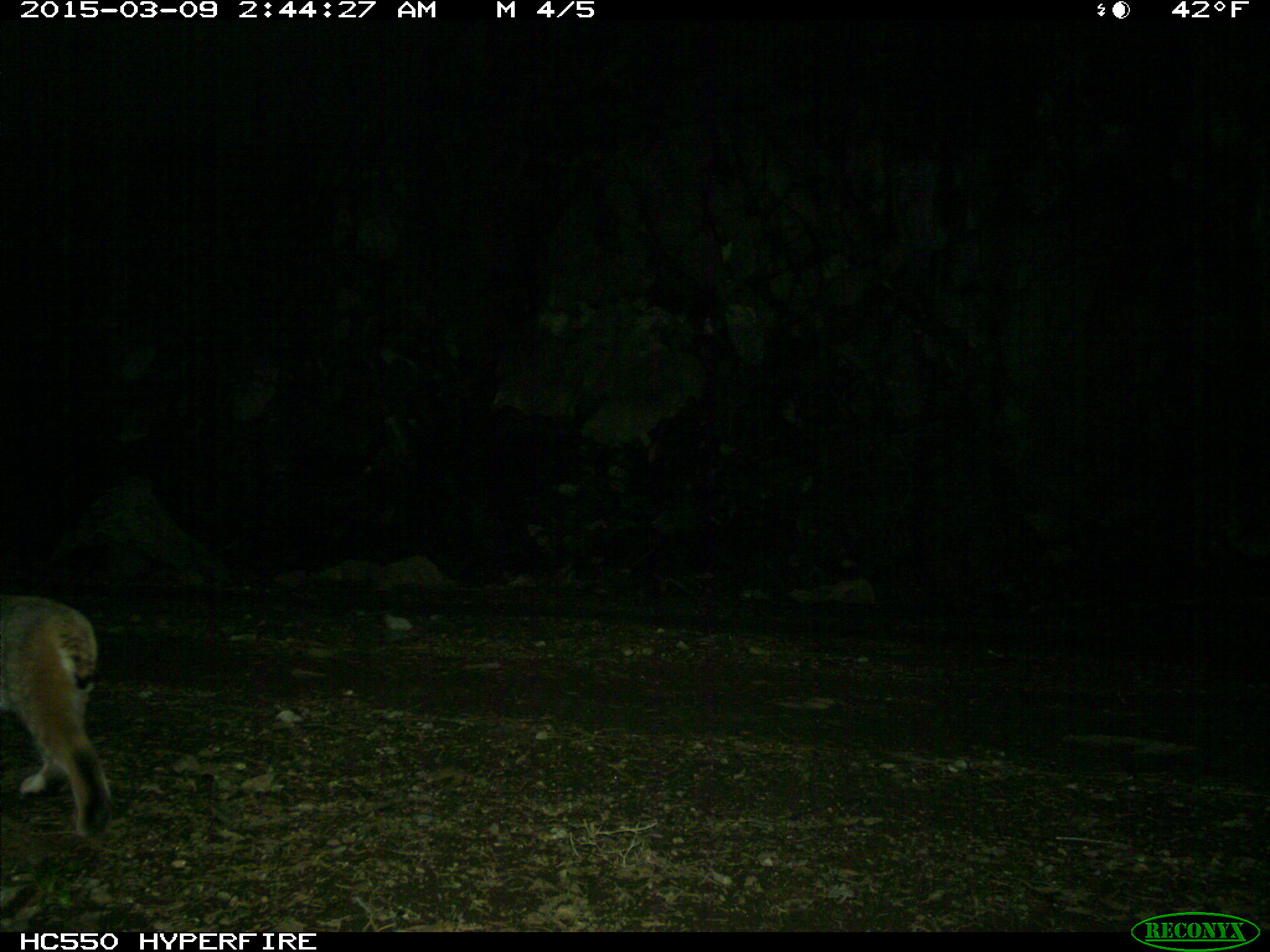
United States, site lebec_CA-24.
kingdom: Animalia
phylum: Chordata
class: Mammalia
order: Carnivora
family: Felidae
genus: Lynx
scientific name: Lynx rufus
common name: bobcat